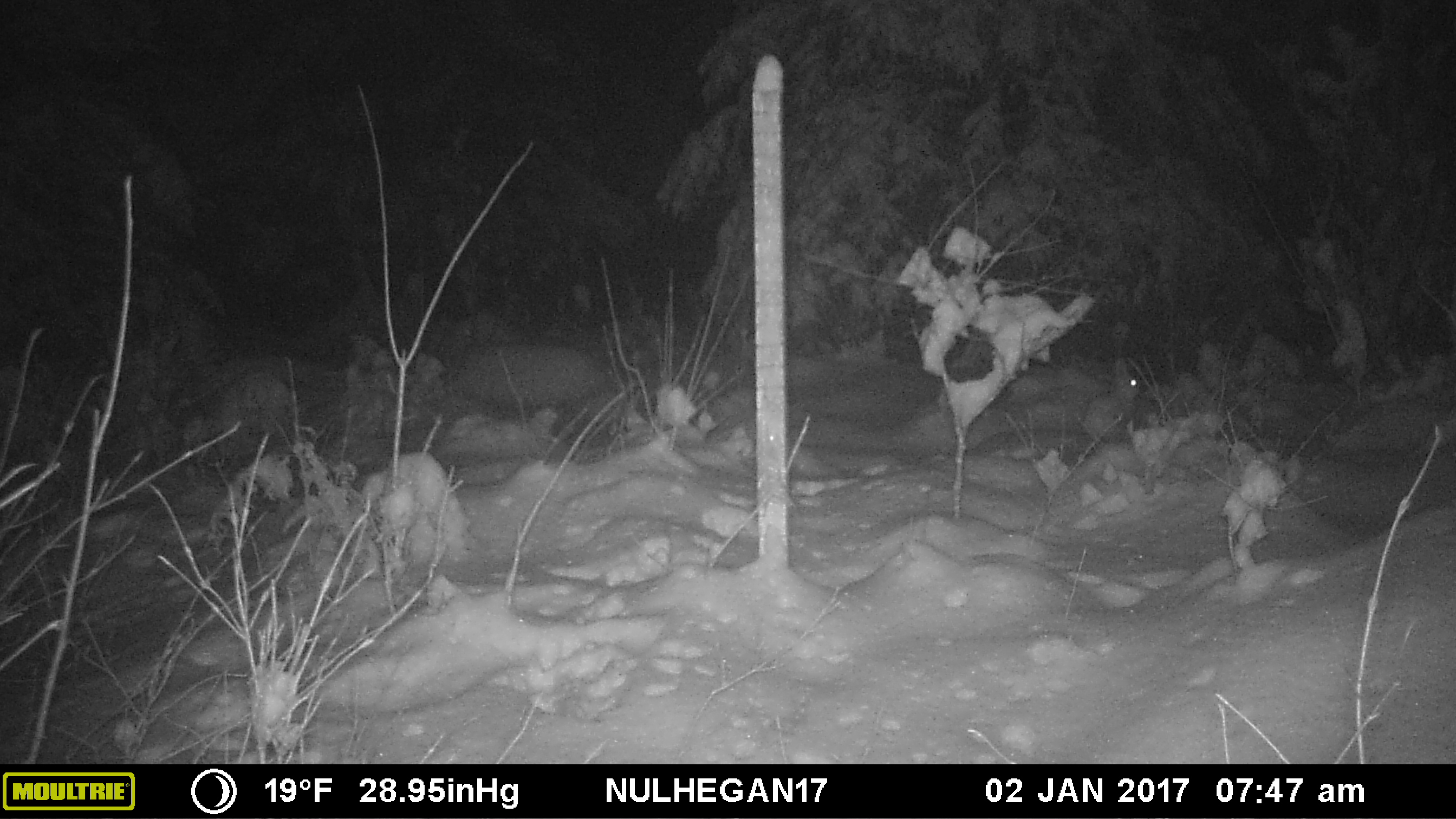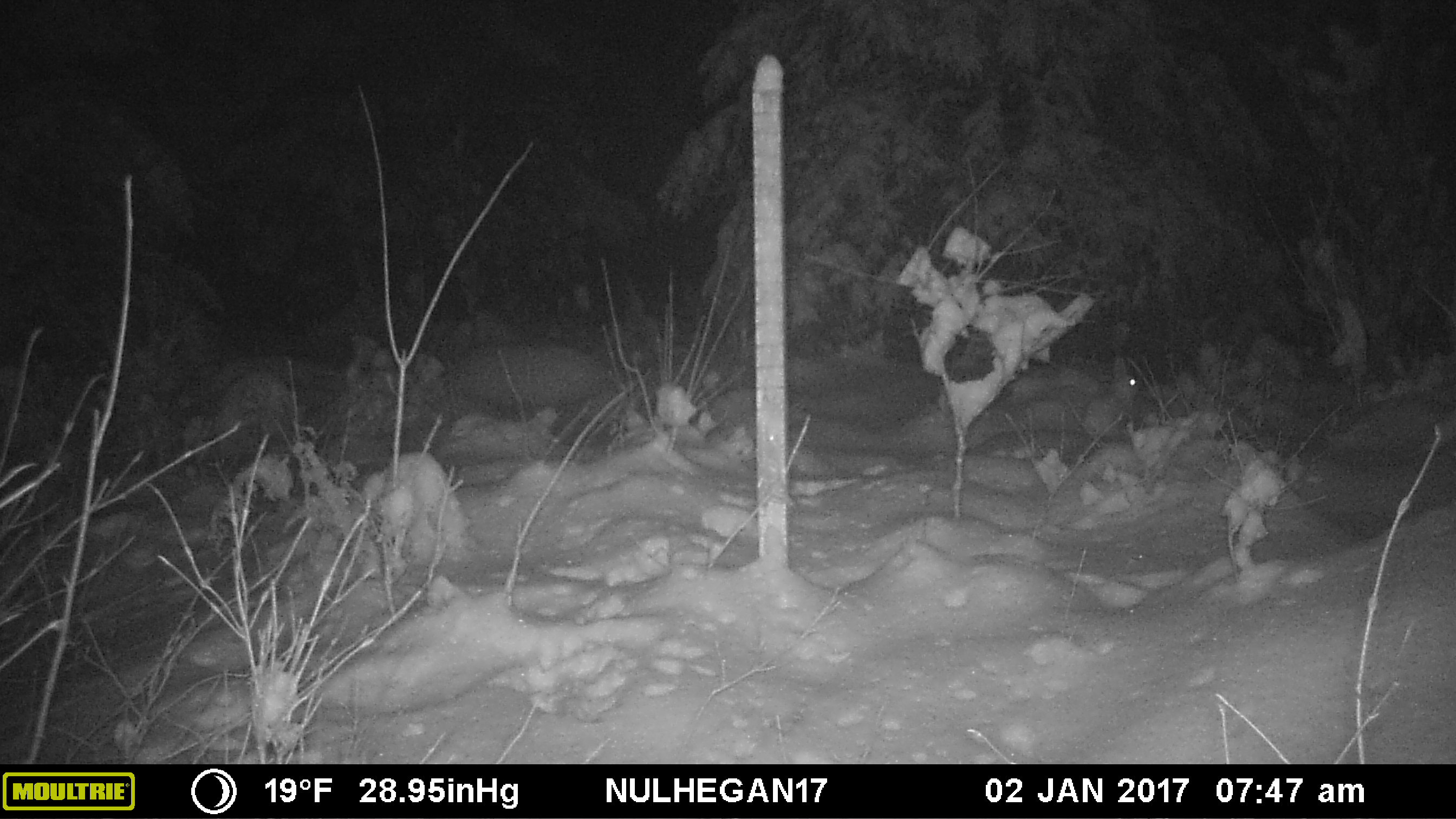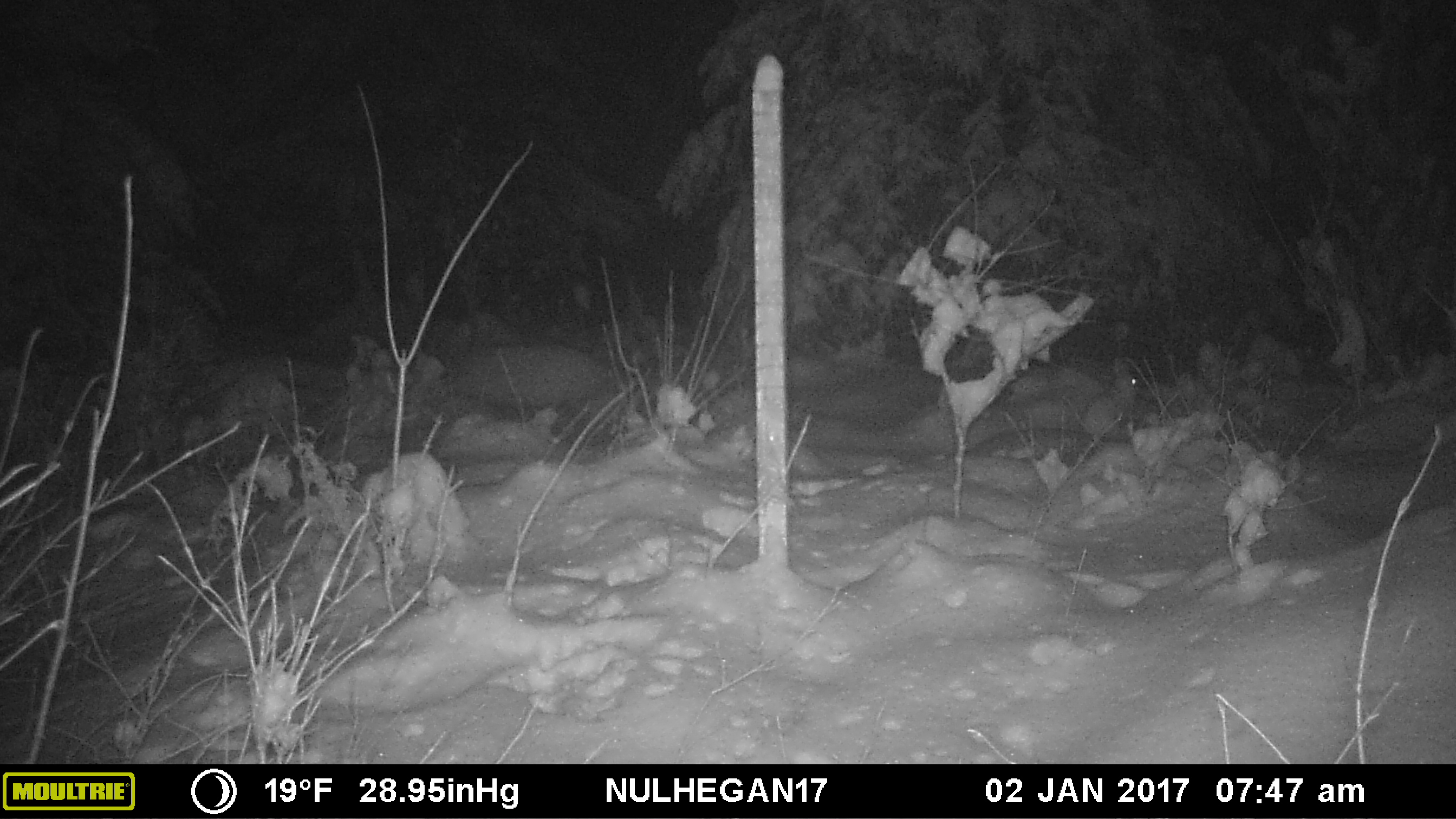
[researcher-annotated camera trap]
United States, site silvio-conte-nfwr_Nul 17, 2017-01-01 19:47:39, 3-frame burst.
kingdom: Animalia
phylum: Chordata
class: Mammalia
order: Lagomorpha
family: Leporidae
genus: Lepus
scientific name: Lepus americanus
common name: snowshoe hare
Snowshoe hare (Lepus americanus).